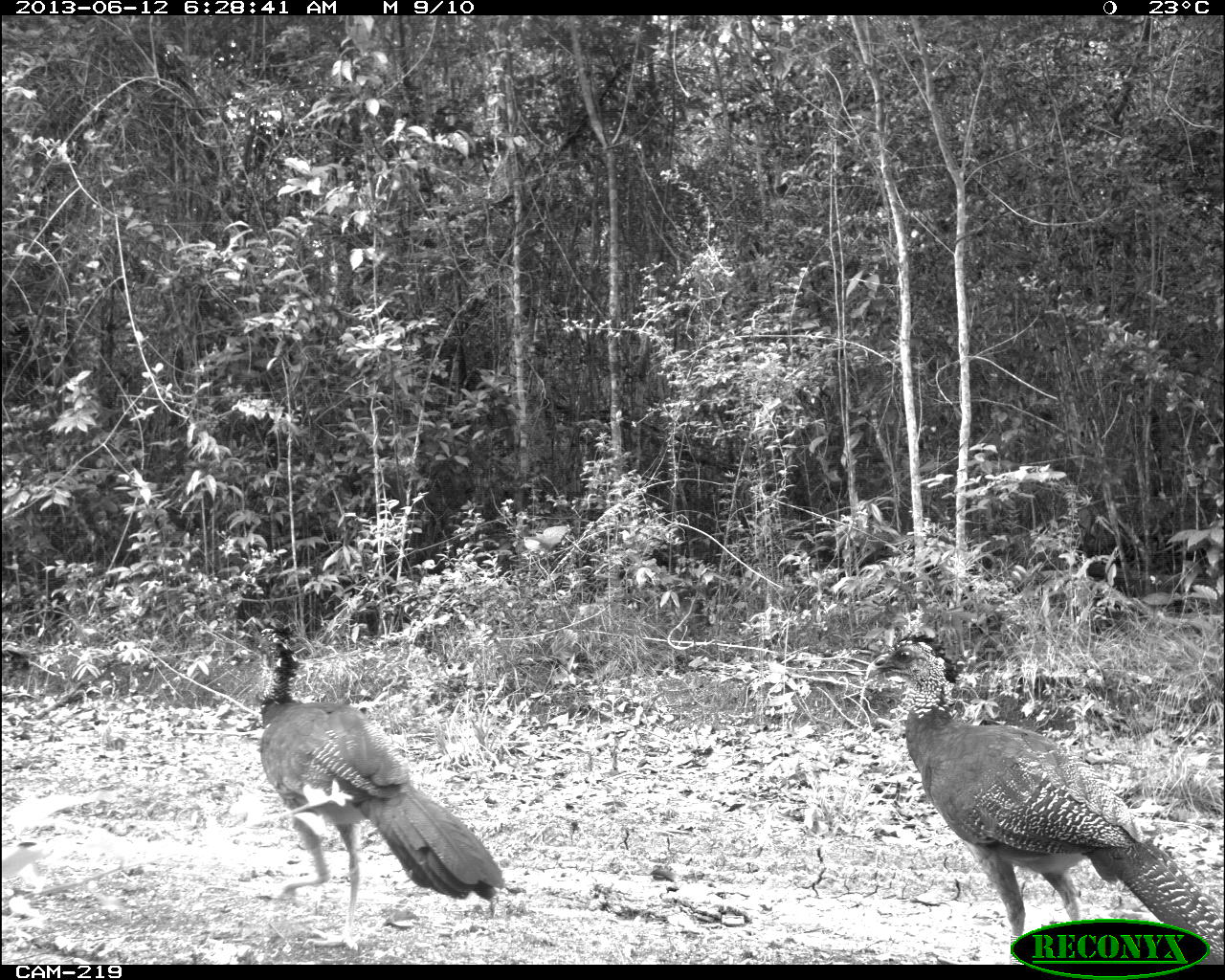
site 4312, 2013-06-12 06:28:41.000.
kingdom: Animalia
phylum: Chordata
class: Aves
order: Galliformes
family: Cracidae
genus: Crax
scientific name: Crax rubra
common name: great curassow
Crax rubra (great curassow), count 3.